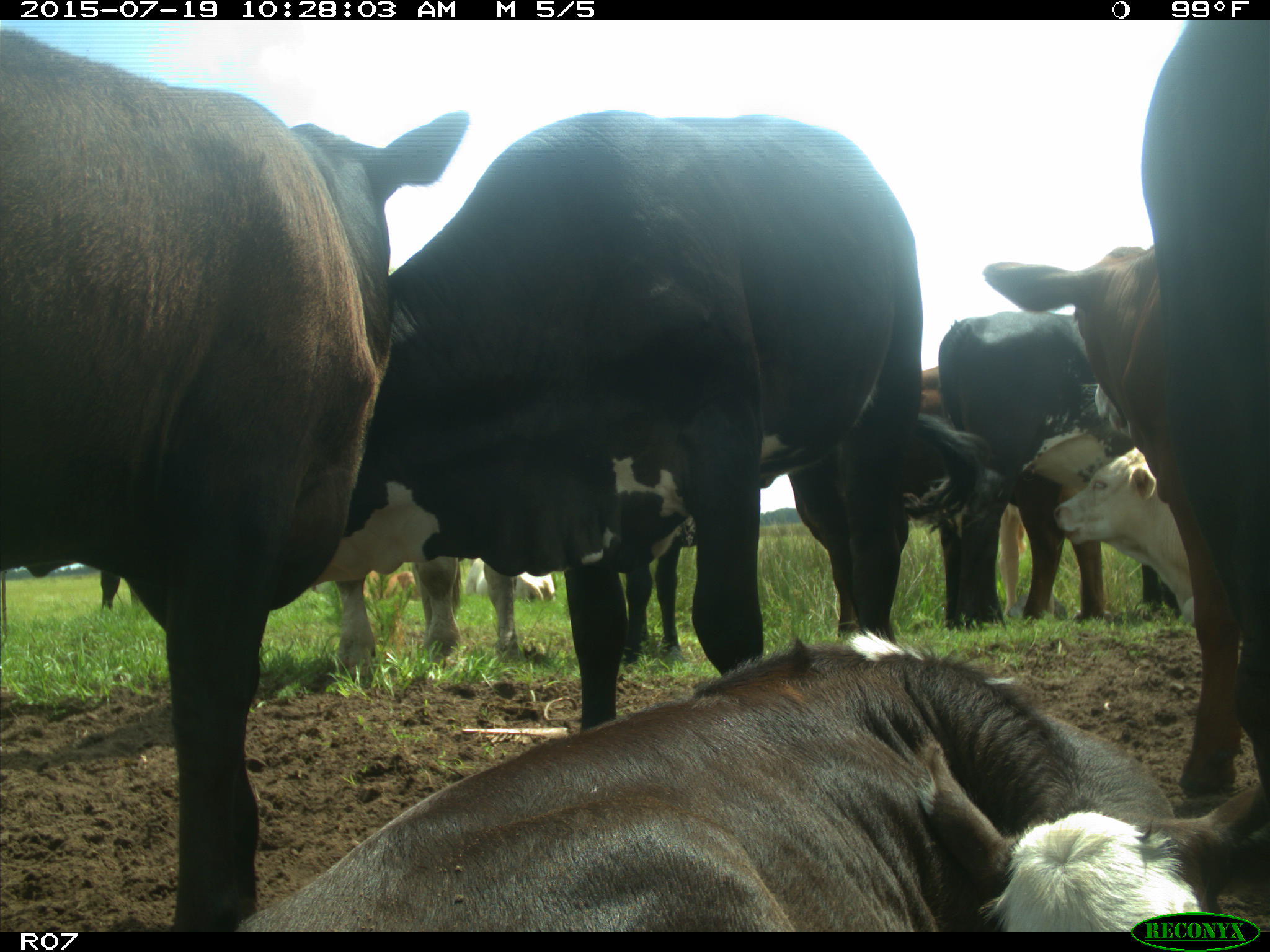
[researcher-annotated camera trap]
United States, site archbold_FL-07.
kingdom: Animalia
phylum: Chordata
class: Mammalia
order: Artiodactyla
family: Bovidae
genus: Bos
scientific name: Bos taurus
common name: domestic cow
Bos taurus (domestic cow).